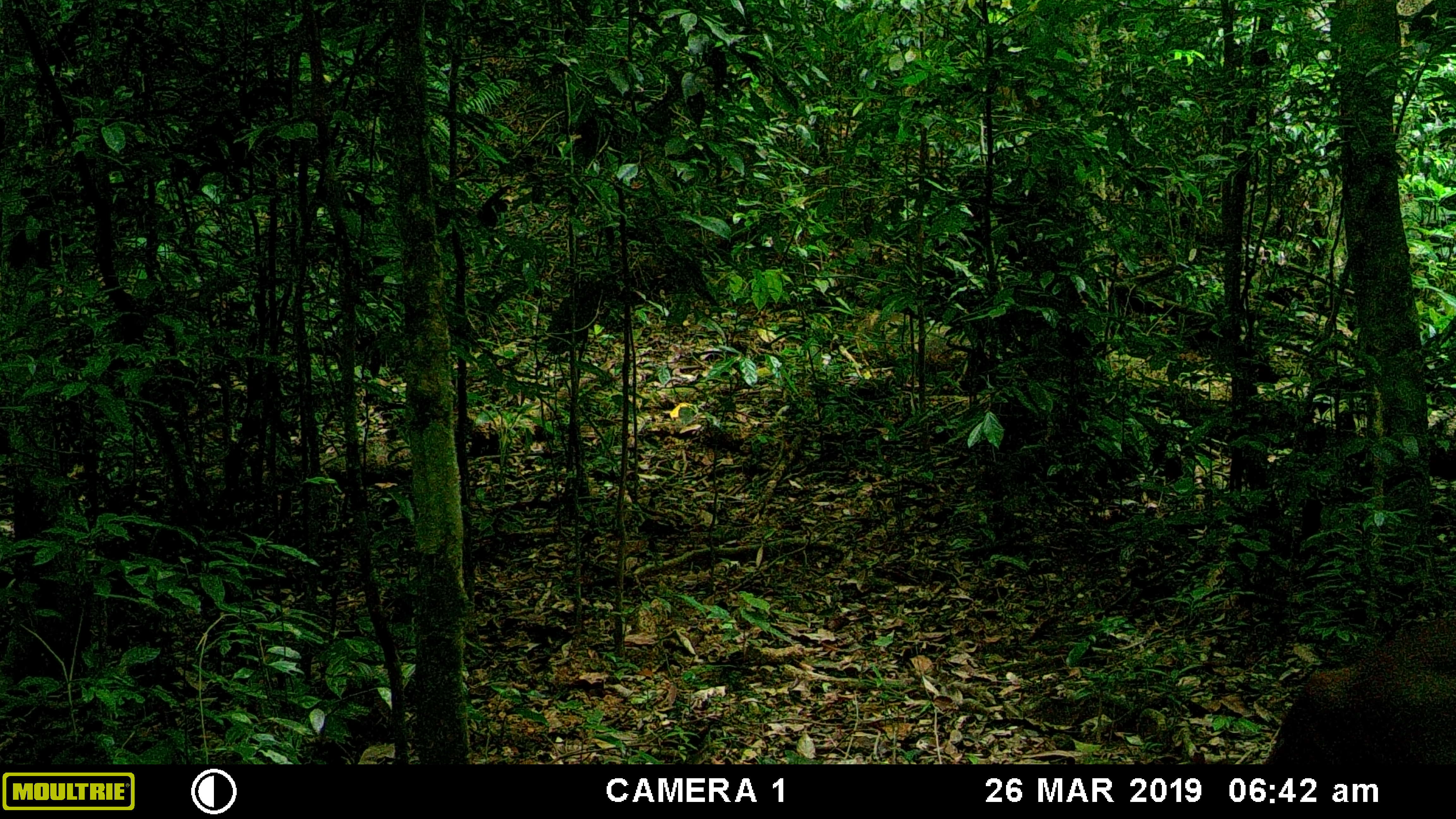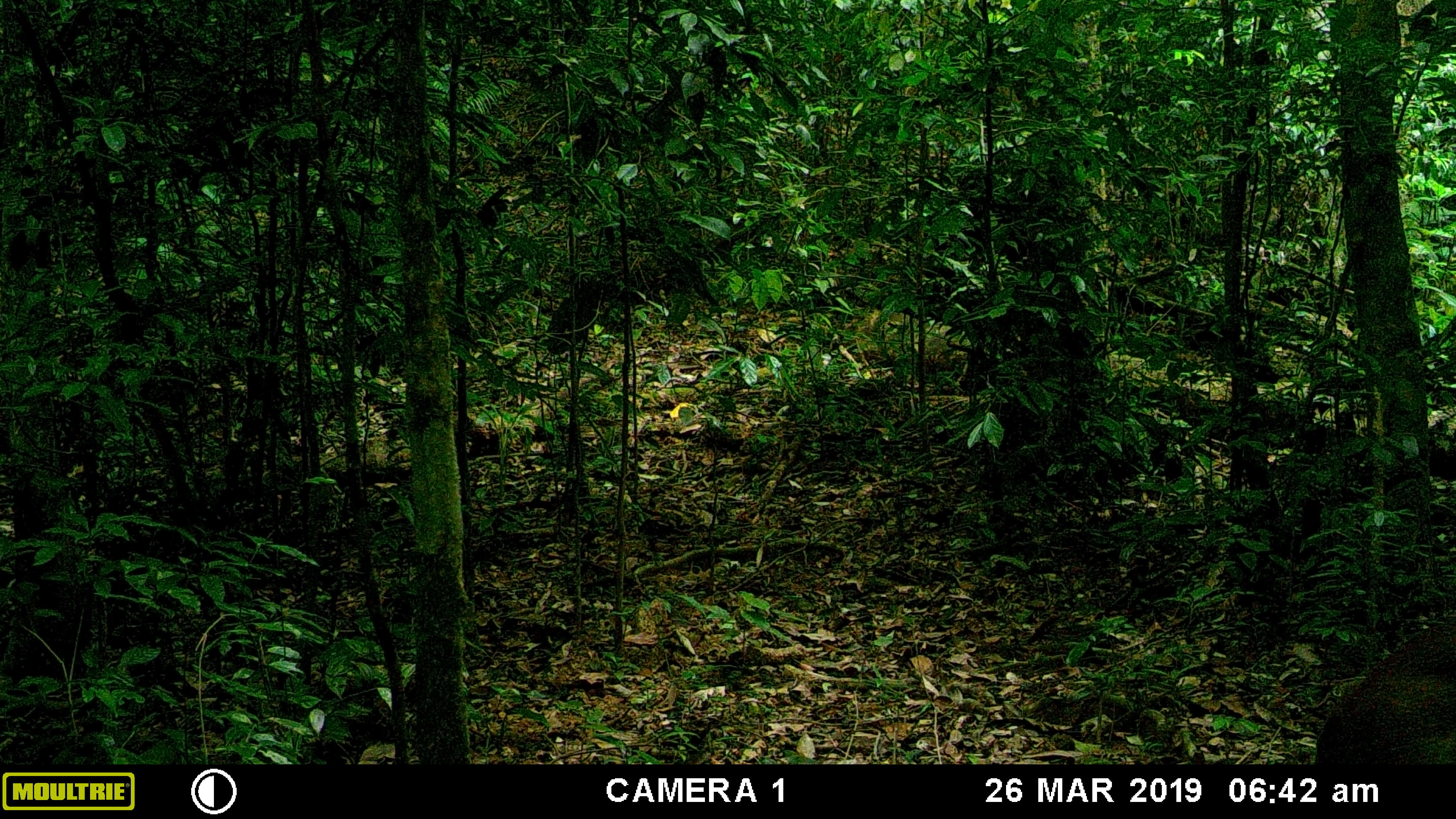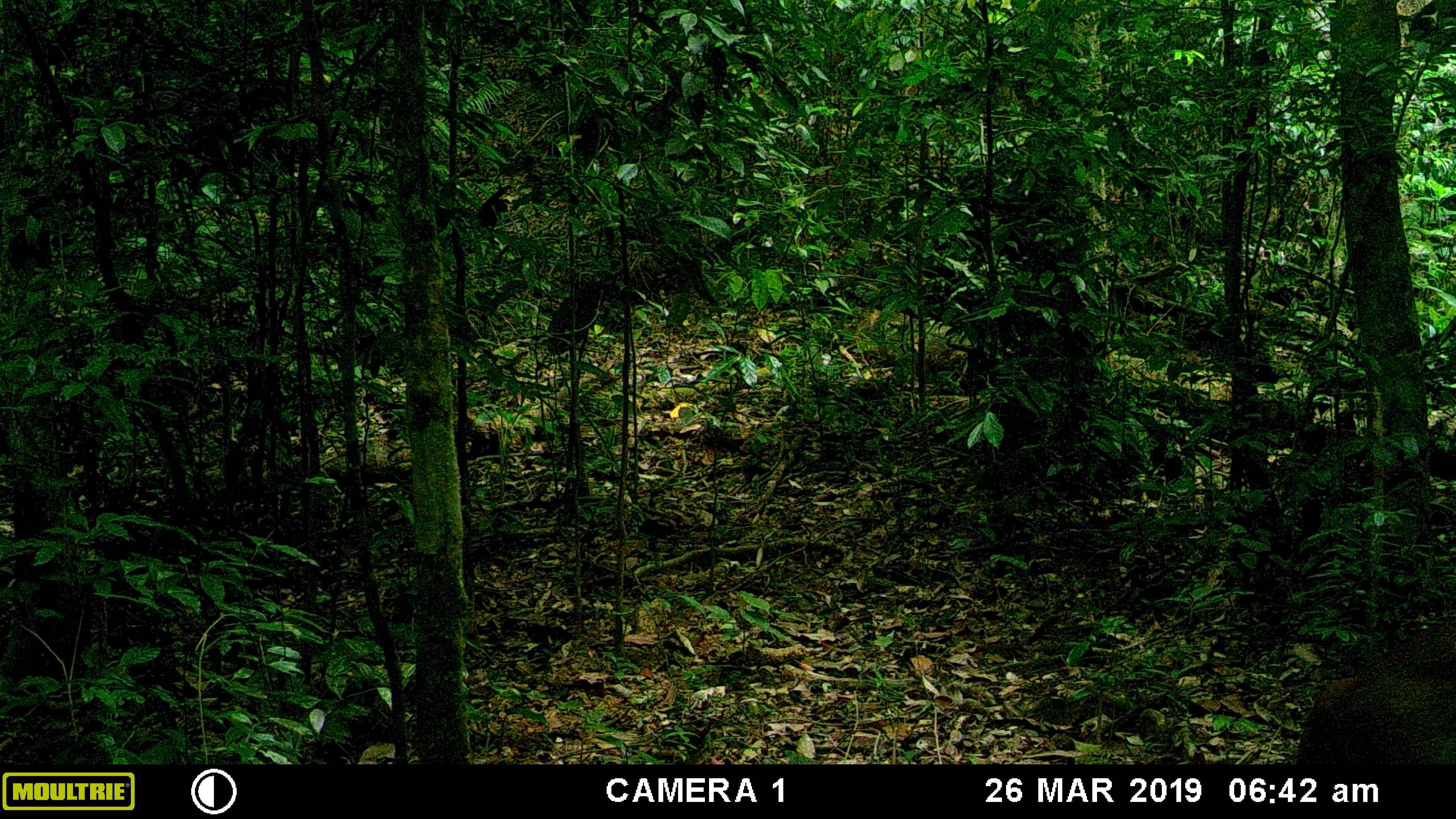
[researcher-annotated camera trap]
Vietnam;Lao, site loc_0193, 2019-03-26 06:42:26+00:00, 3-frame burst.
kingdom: Animalia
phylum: Chordata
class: Mammalia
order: Artiodactyla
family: Cervidae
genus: Muntiacus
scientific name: Muntiacus rooseveltorum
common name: roosevelt's muntjac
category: roosevelts muntjac group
Roosevelts muntjac group (roosevelt's muntjac) (Muntiacus rooseveltorum). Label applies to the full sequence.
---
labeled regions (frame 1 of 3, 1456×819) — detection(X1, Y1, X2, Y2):
roosevelts muntjac group: detection(1255, 613, 1456, 762)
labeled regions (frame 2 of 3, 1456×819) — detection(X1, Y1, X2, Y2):
roosevelts muntjac group: detection(1311, 613, 1456, 763)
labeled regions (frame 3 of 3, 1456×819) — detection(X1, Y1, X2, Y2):
roosevelts muntjac group: detection(1295, 614, 1454, 763)